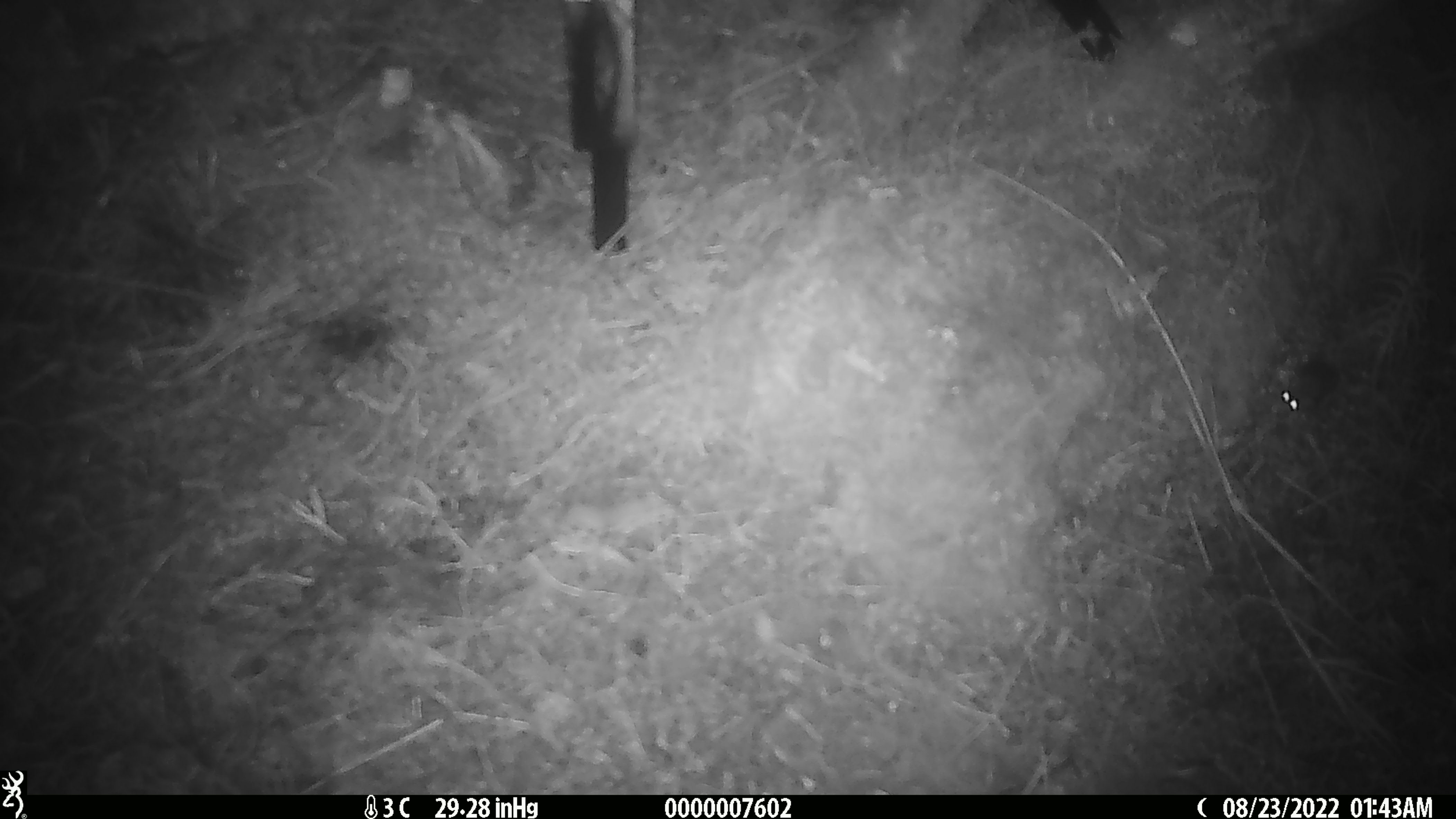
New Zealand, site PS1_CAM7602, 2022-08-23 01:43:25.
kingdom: Animalia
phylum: Chordata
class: Mammalia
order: Rodentia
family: Muridae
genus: Mus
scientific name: Mus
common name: mouse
Mouse (Mus).